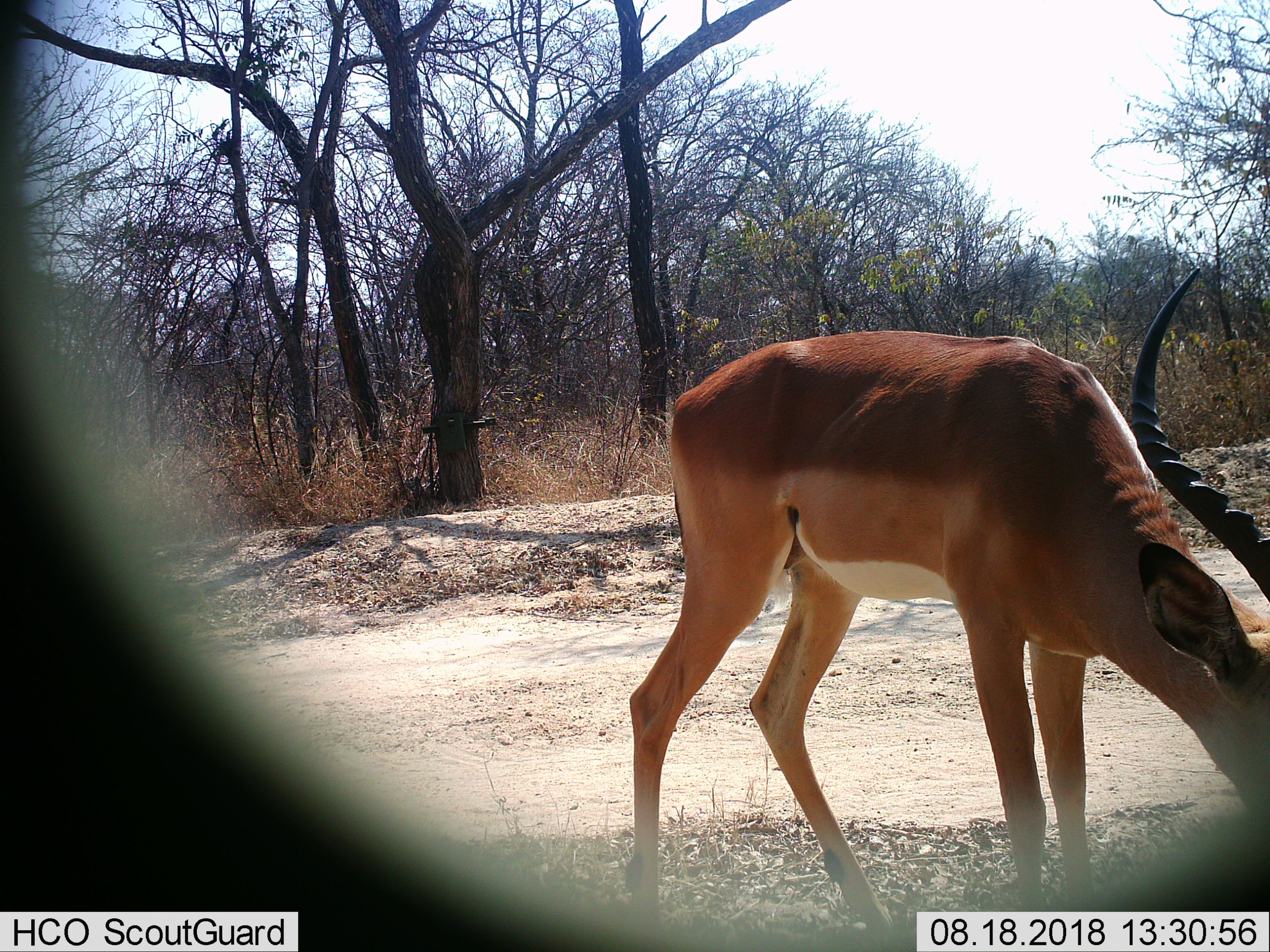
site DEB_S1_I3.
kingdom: Animalia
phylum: Chordata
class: Mammalia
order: Artiodactyla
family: Bovidae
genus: Aepyceros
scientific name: Aepyceros melampus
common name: impala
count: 1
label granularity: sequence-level